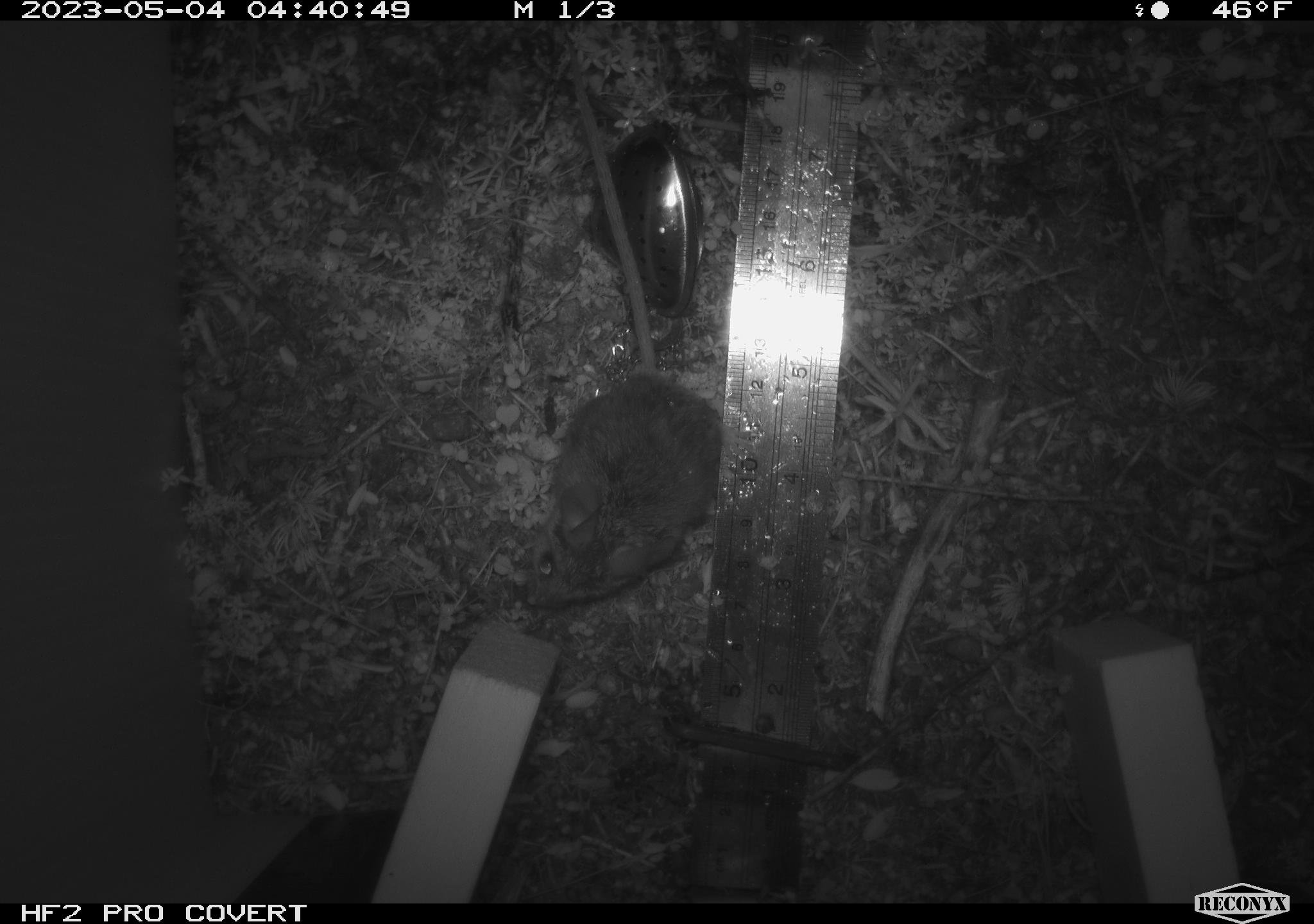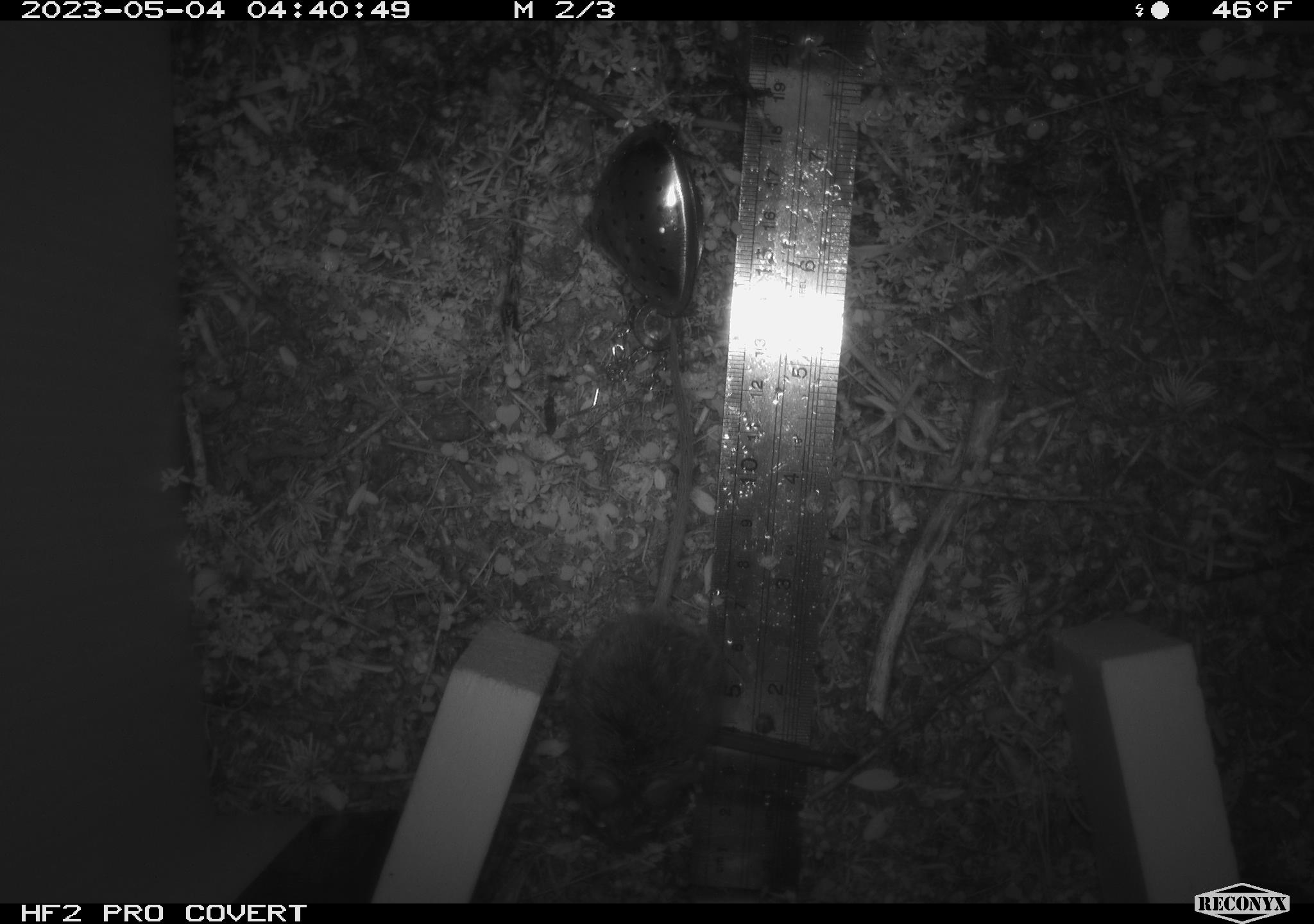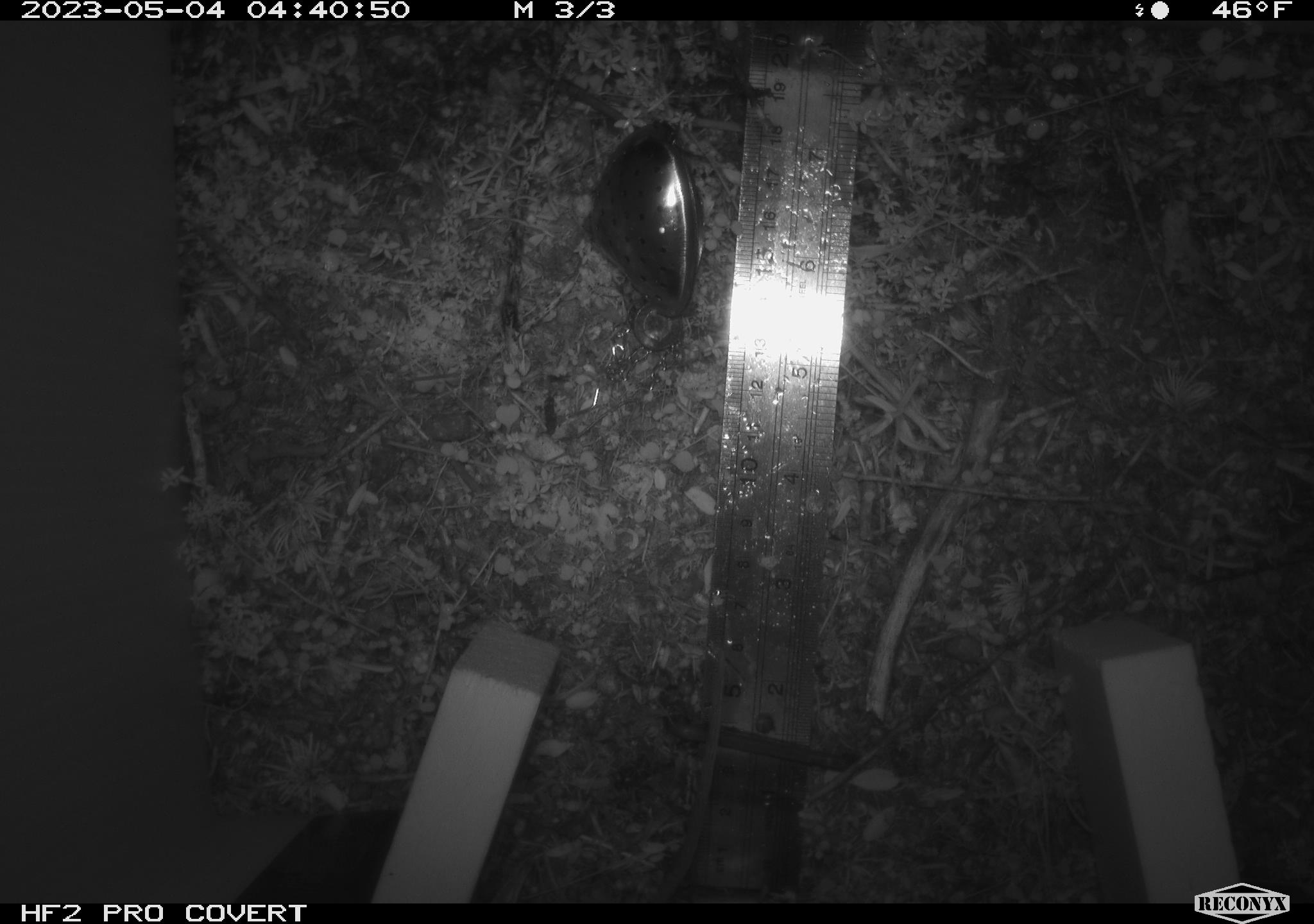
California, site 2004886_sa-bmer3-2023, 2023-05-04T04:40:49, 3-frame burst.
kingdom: Animalia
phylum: Chordata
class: Mammalia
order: Rodentia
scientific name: Rodentia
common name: mouse species